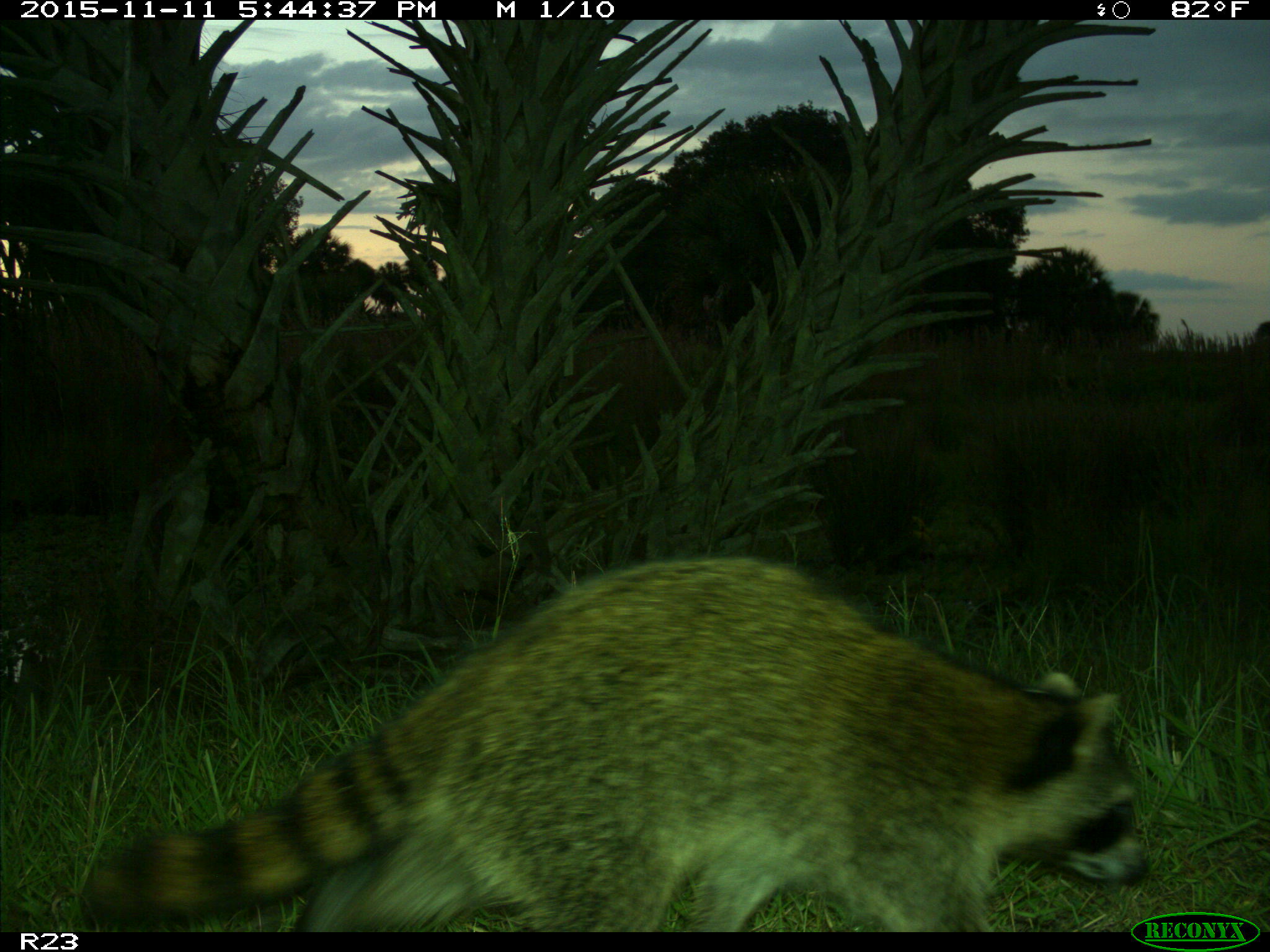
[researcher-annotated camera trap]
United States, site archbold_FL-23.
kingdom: Animalia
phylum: Chordata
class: Mammalia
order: Carnivora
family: Procyonidae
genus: Procyon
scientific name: Procyon lotor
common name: common raccoon